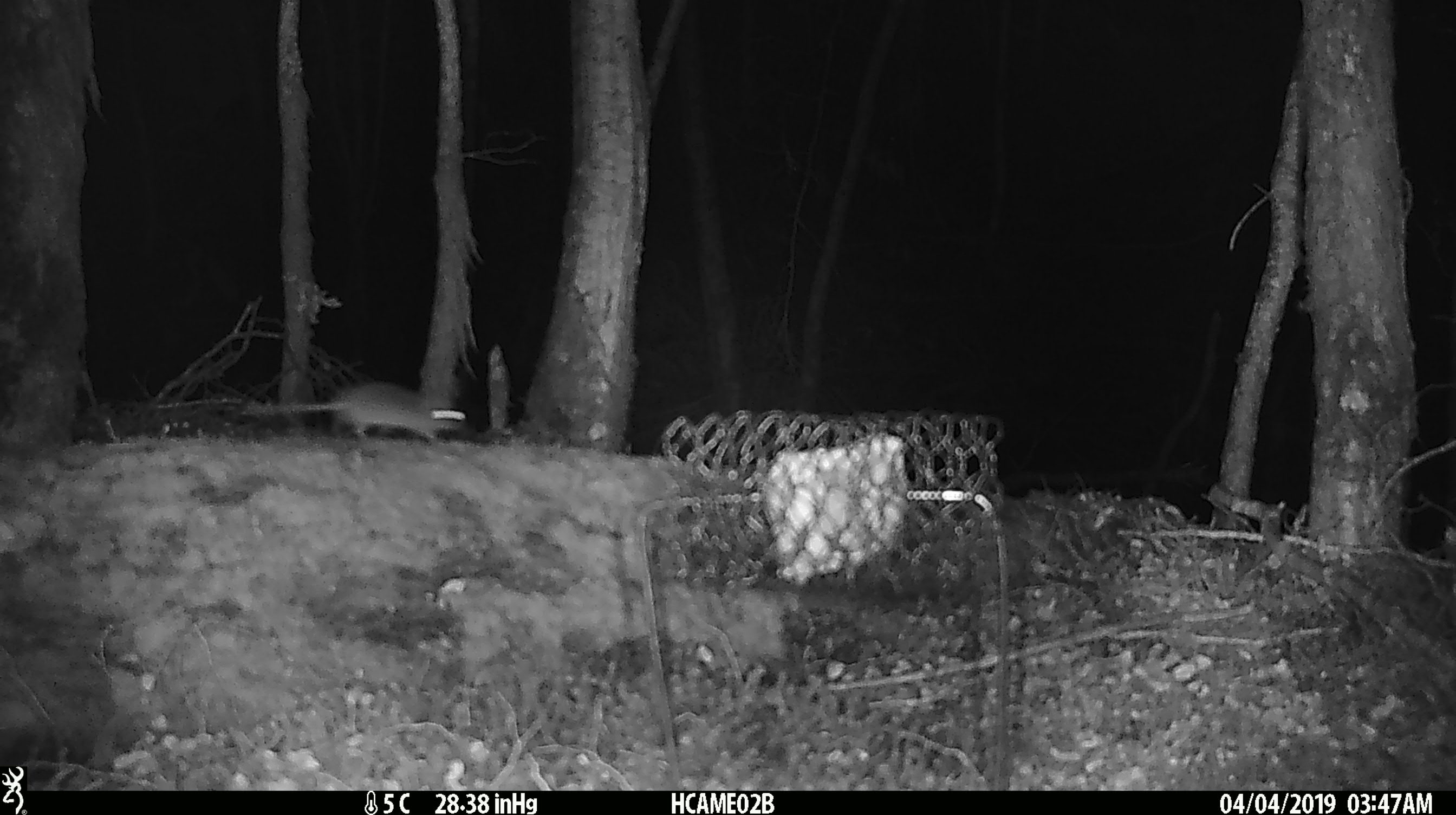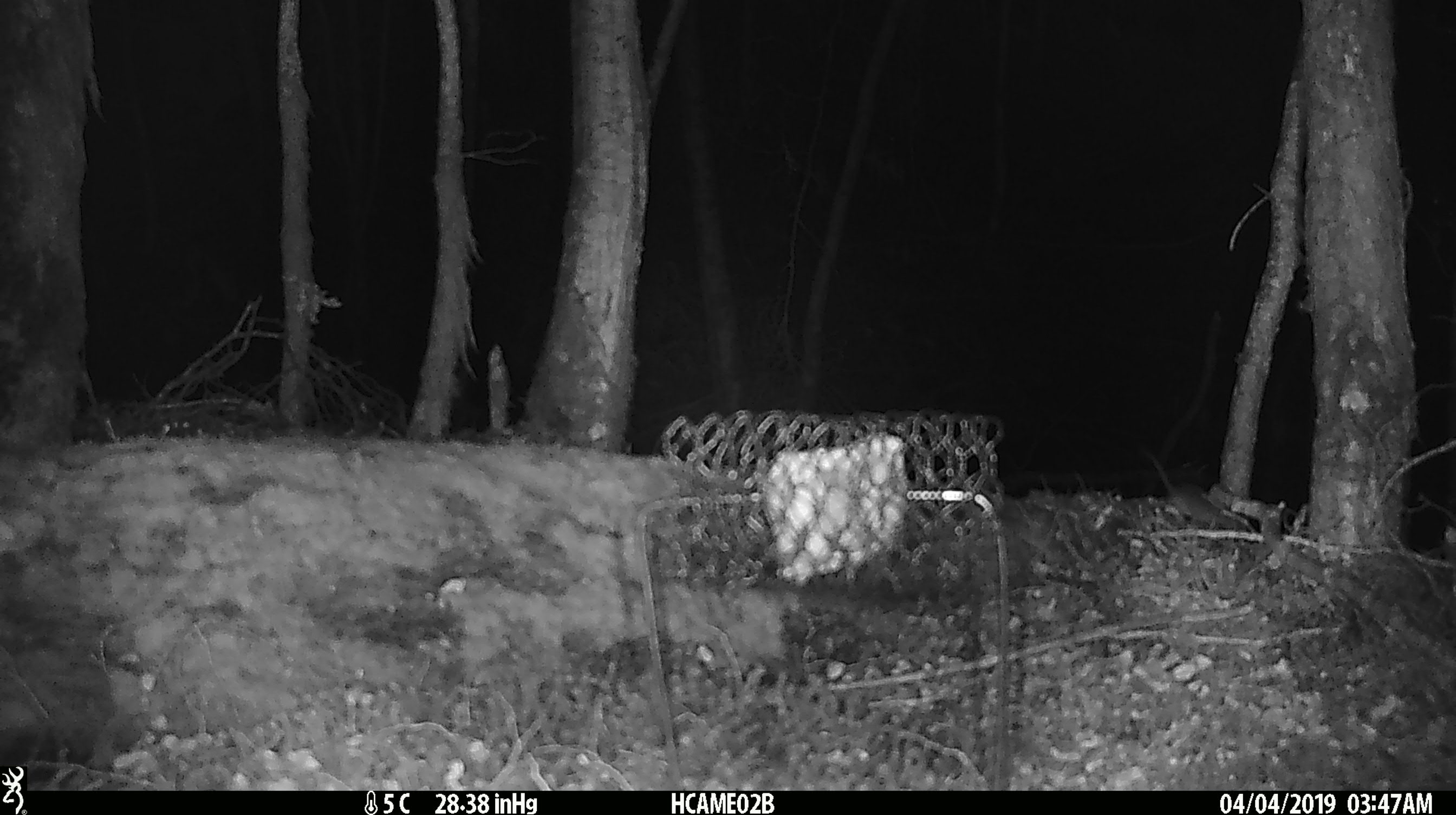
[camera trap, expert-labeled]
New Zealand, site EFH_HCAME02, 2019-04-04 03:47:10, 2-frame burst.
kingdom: Animalia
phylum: Chordata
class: Mammalia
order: Rodentia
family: Muridae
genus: Mus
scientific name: Mus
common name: mouse